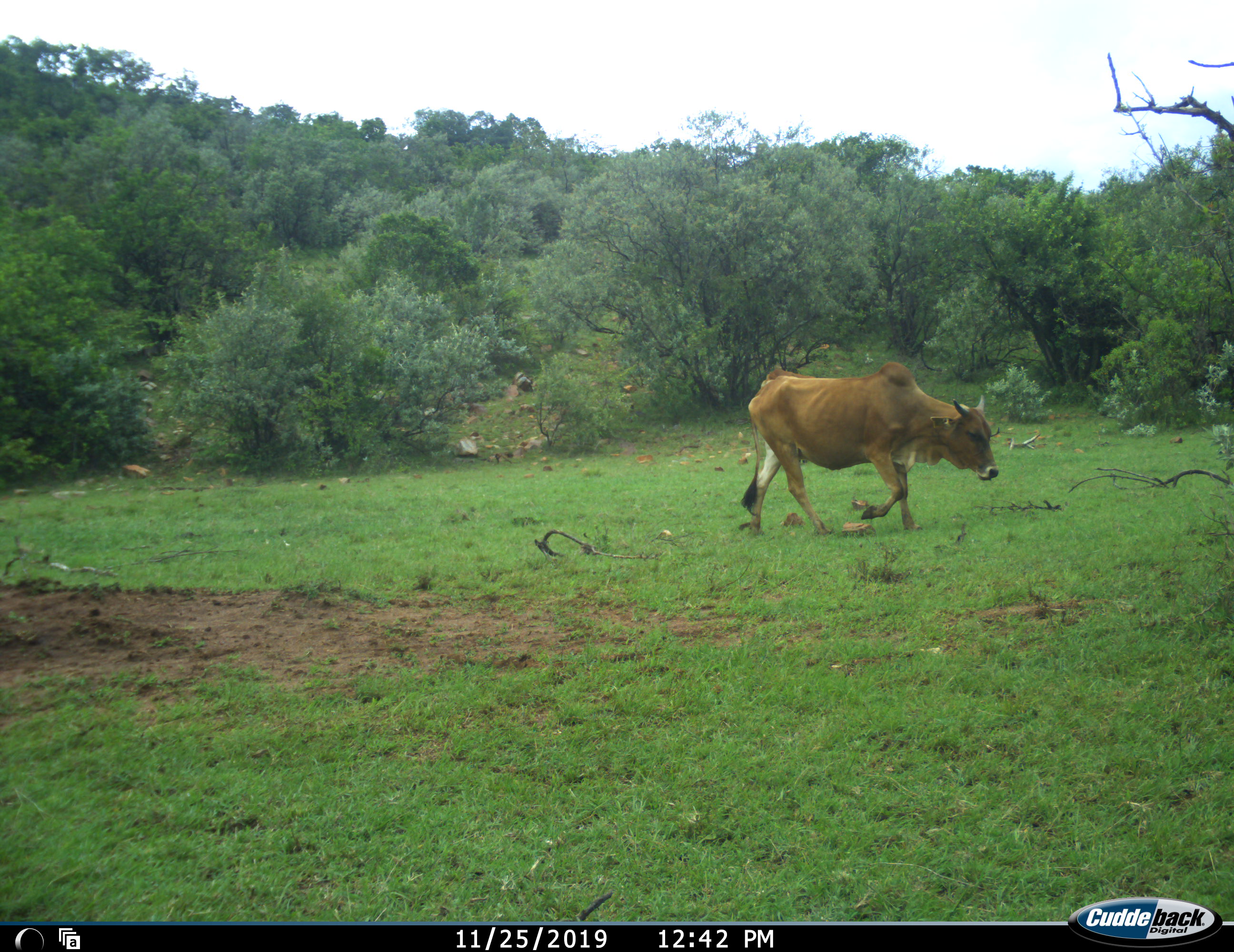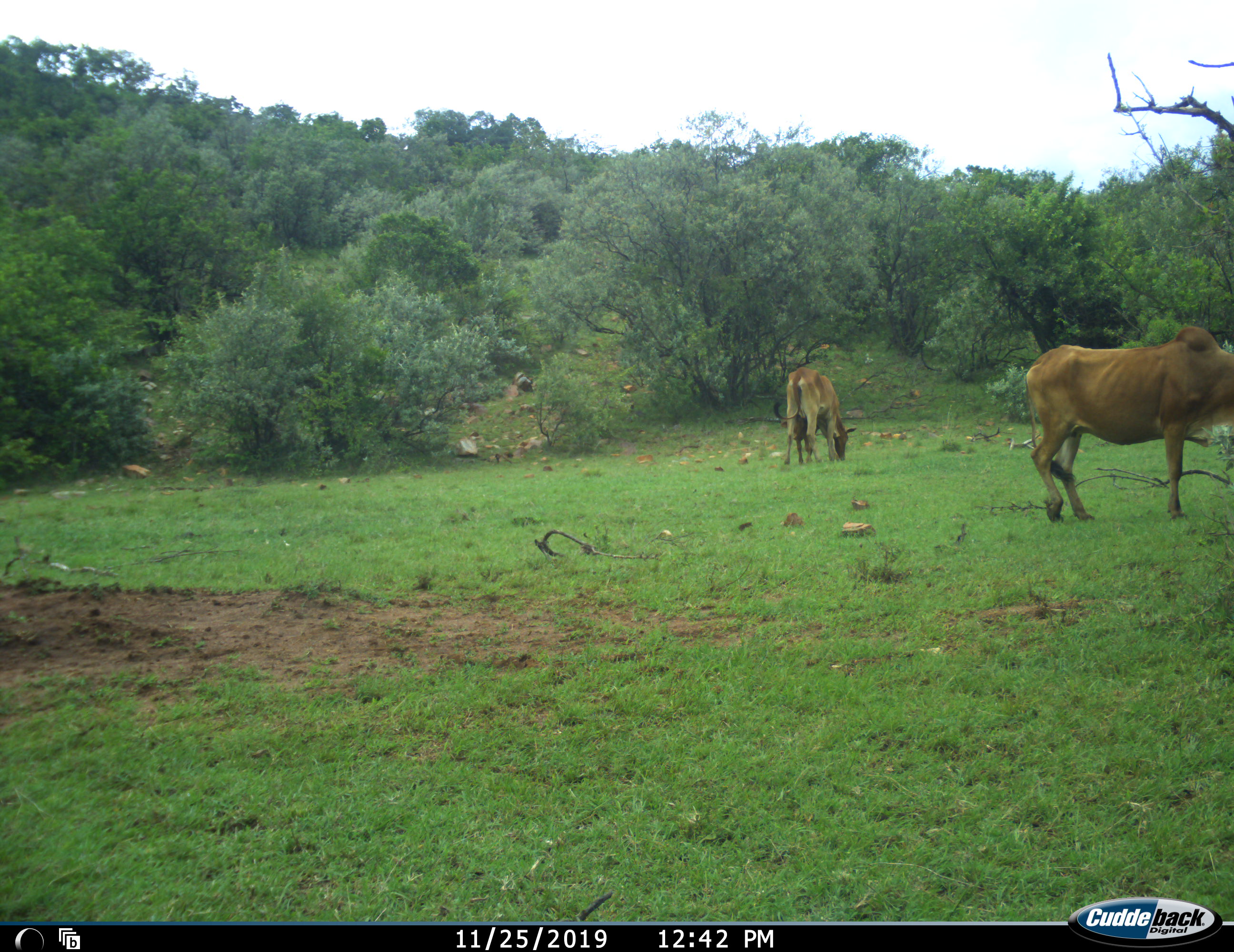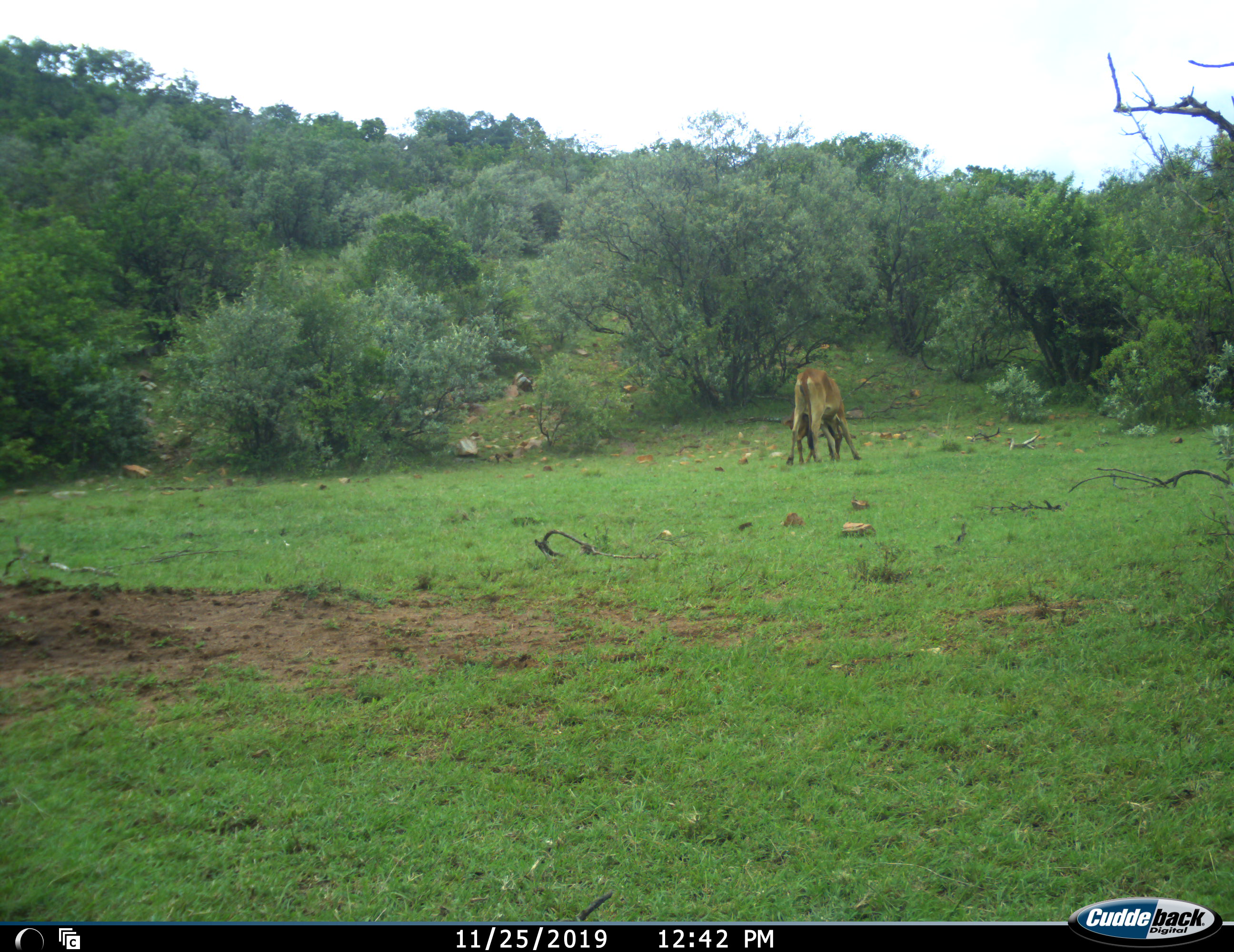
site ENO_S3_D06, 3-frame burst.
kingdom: Animalia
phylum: Chordata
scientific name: Vertebrata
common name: domestic animal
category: domesticanimal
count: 2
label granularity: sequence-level